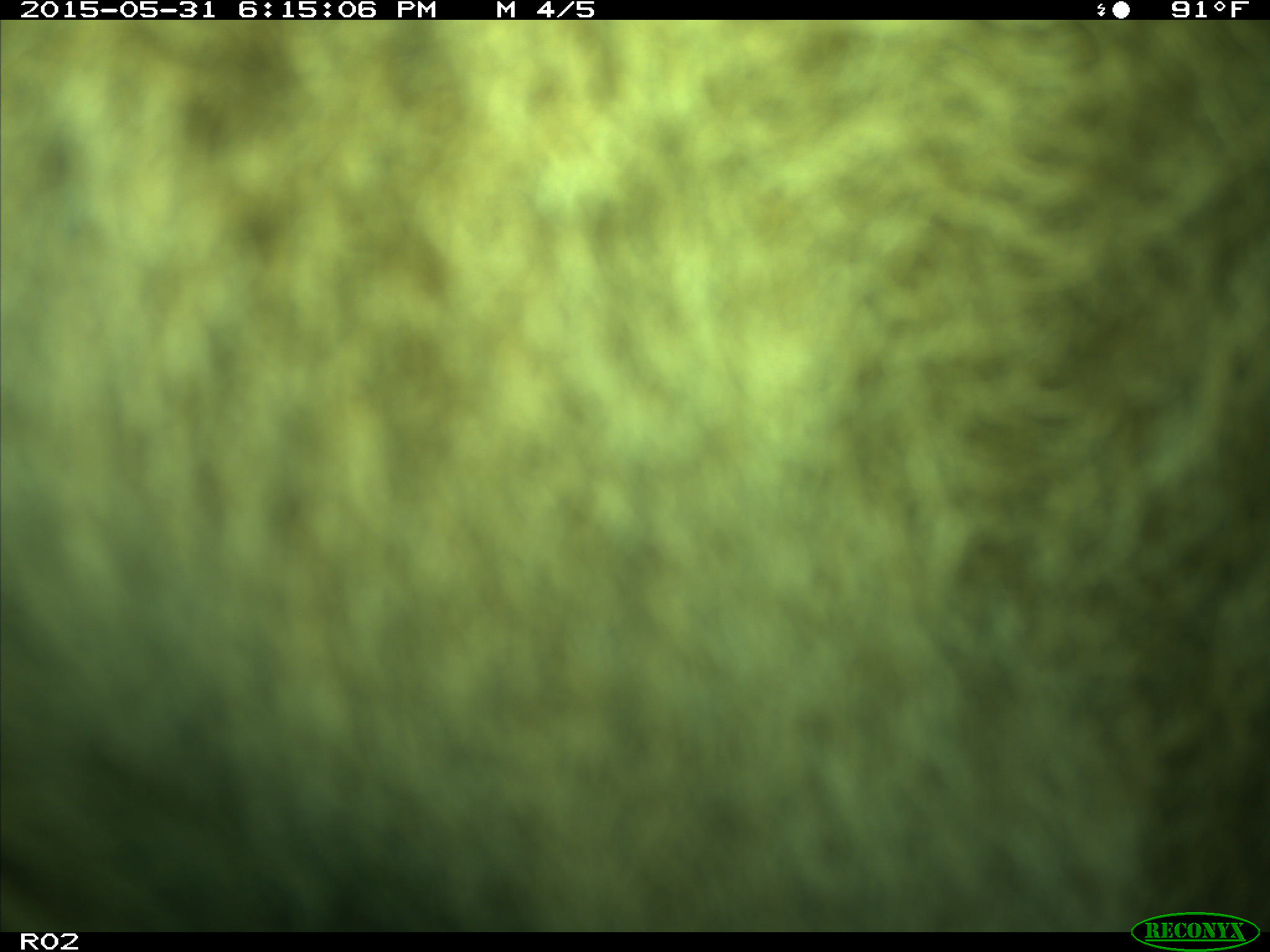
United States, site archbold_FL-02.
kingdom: Animalia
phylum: Chordata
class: Mammalia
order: Artiodactyla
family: Bovidae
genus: Bos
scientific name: Bos taurus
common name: domestic cow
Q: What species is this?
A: Bos taurus (domestic cow).